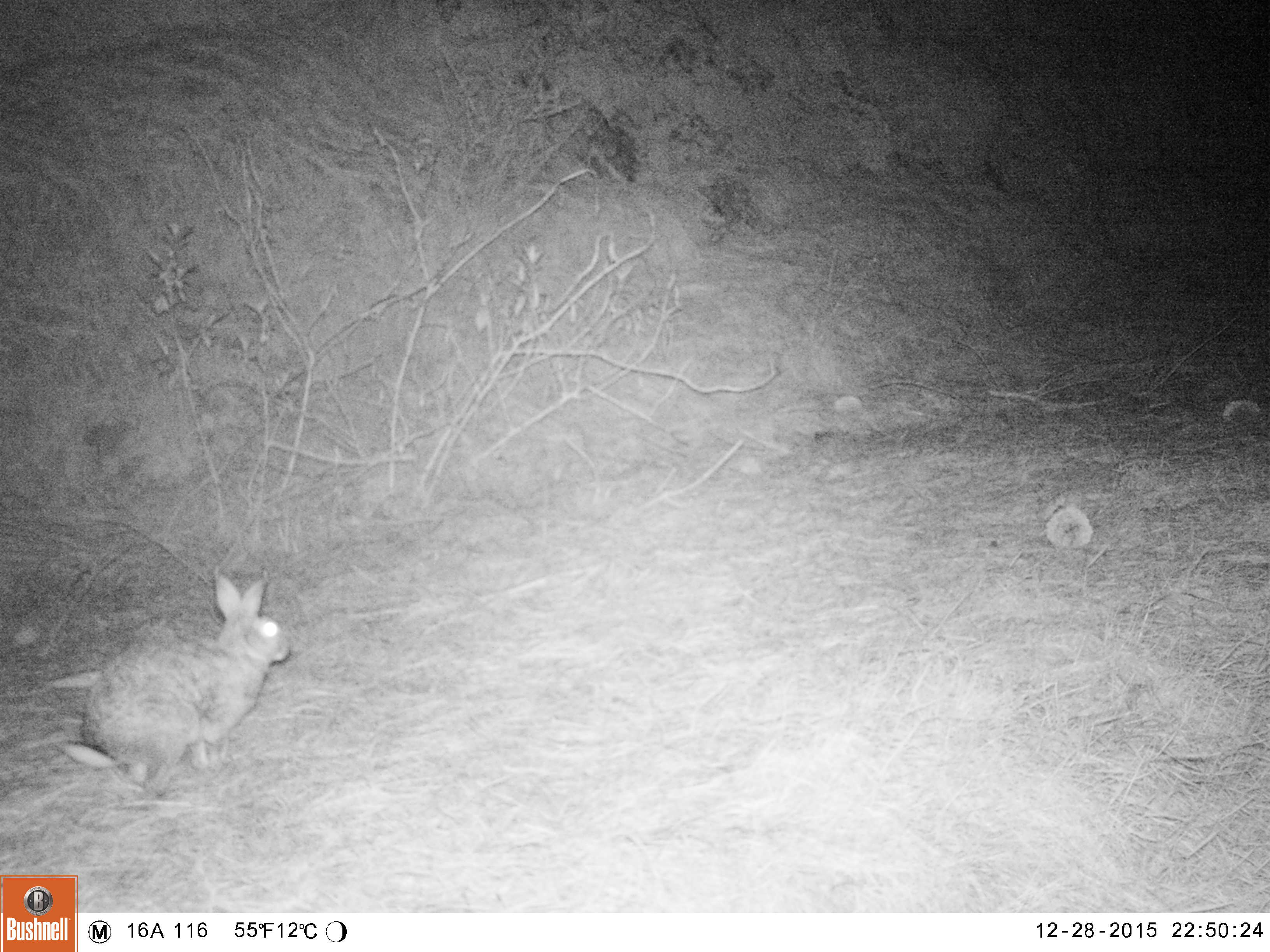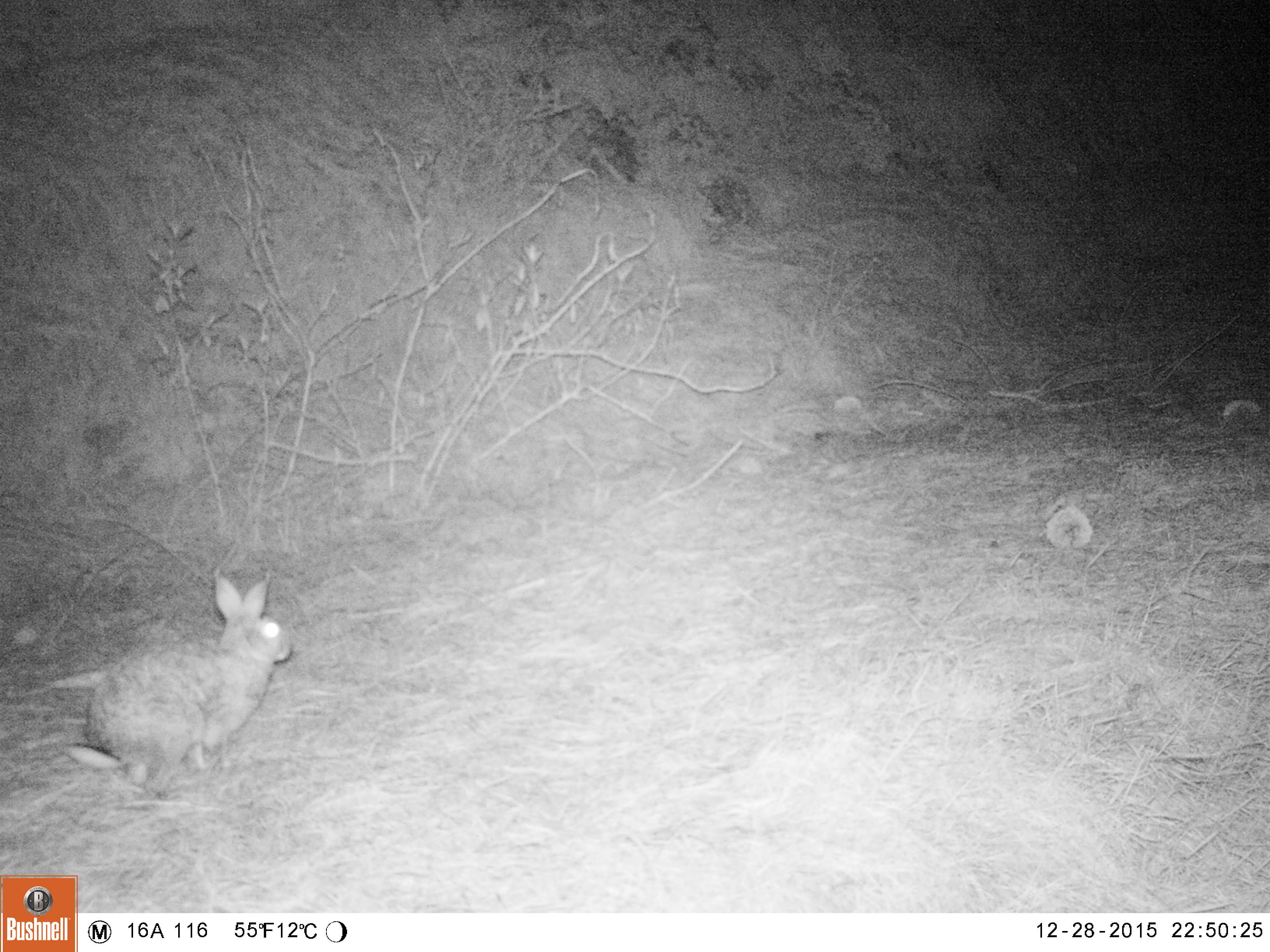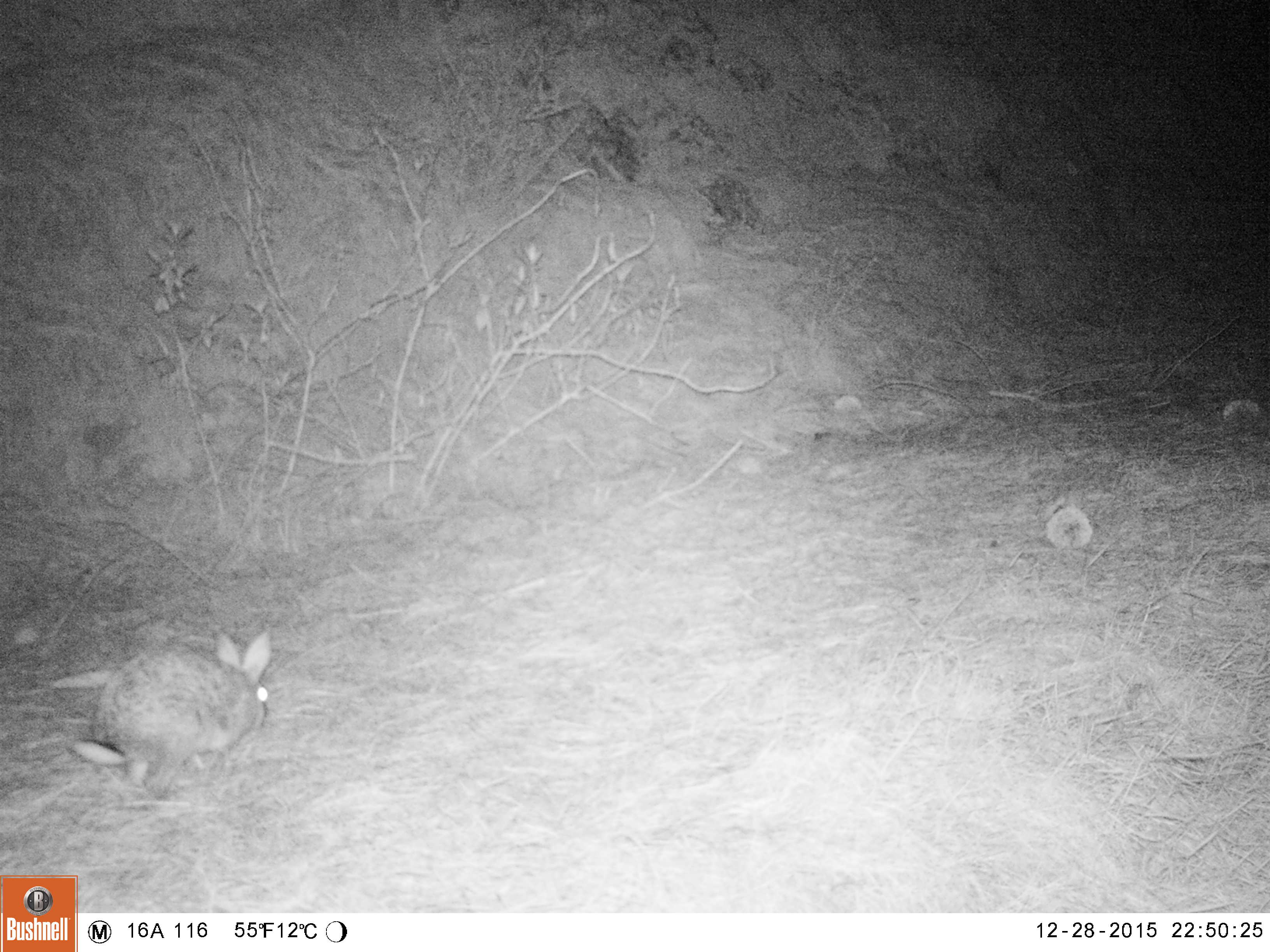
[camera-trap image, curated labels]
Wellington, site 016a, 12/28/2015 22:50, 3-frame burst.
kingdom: Animalia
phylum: Chordata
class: Mammalia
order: Lagomorpha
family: Leporidae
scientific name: Leporidae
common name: rabbit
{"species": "rabbit (Leporidae)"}